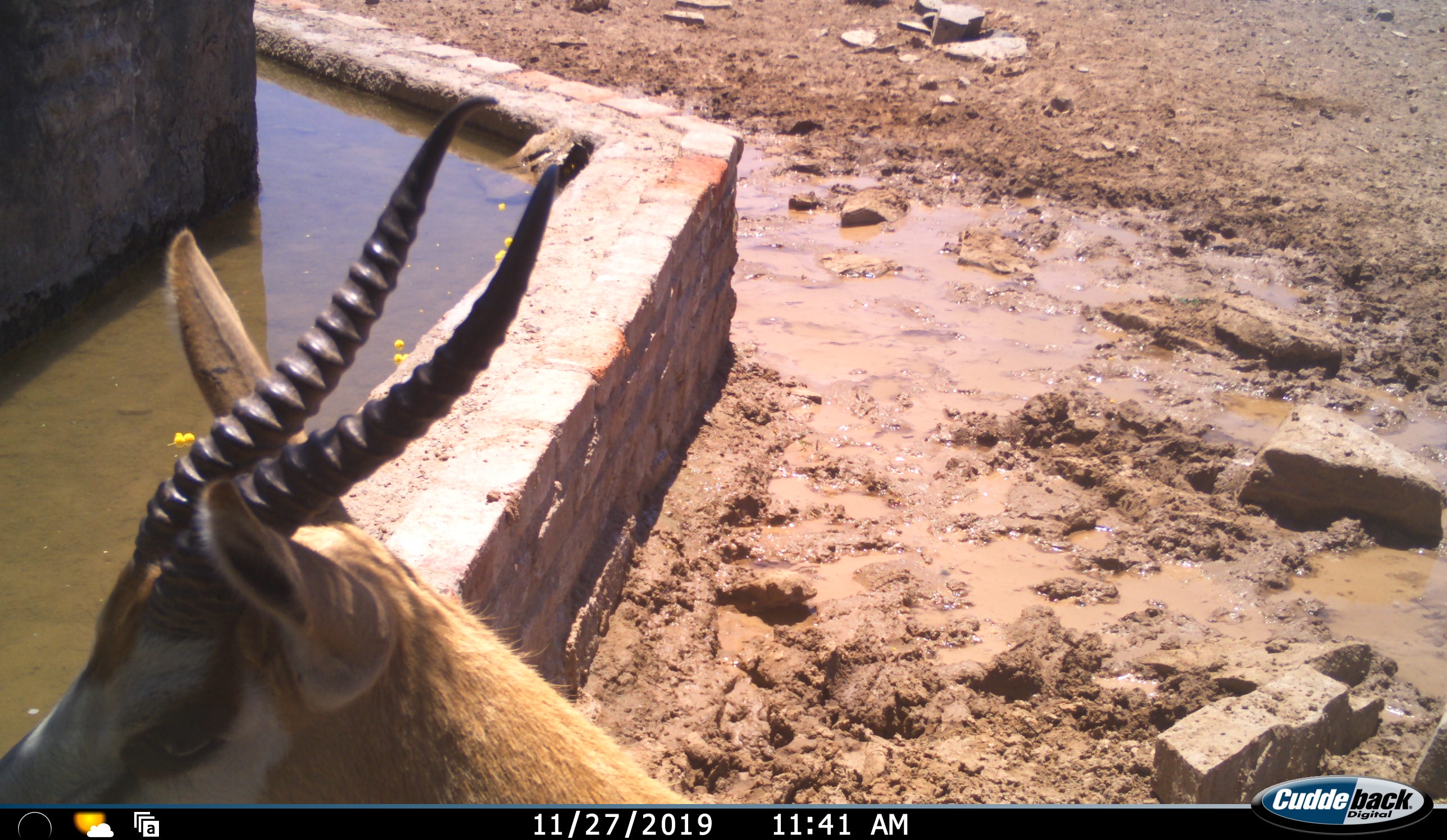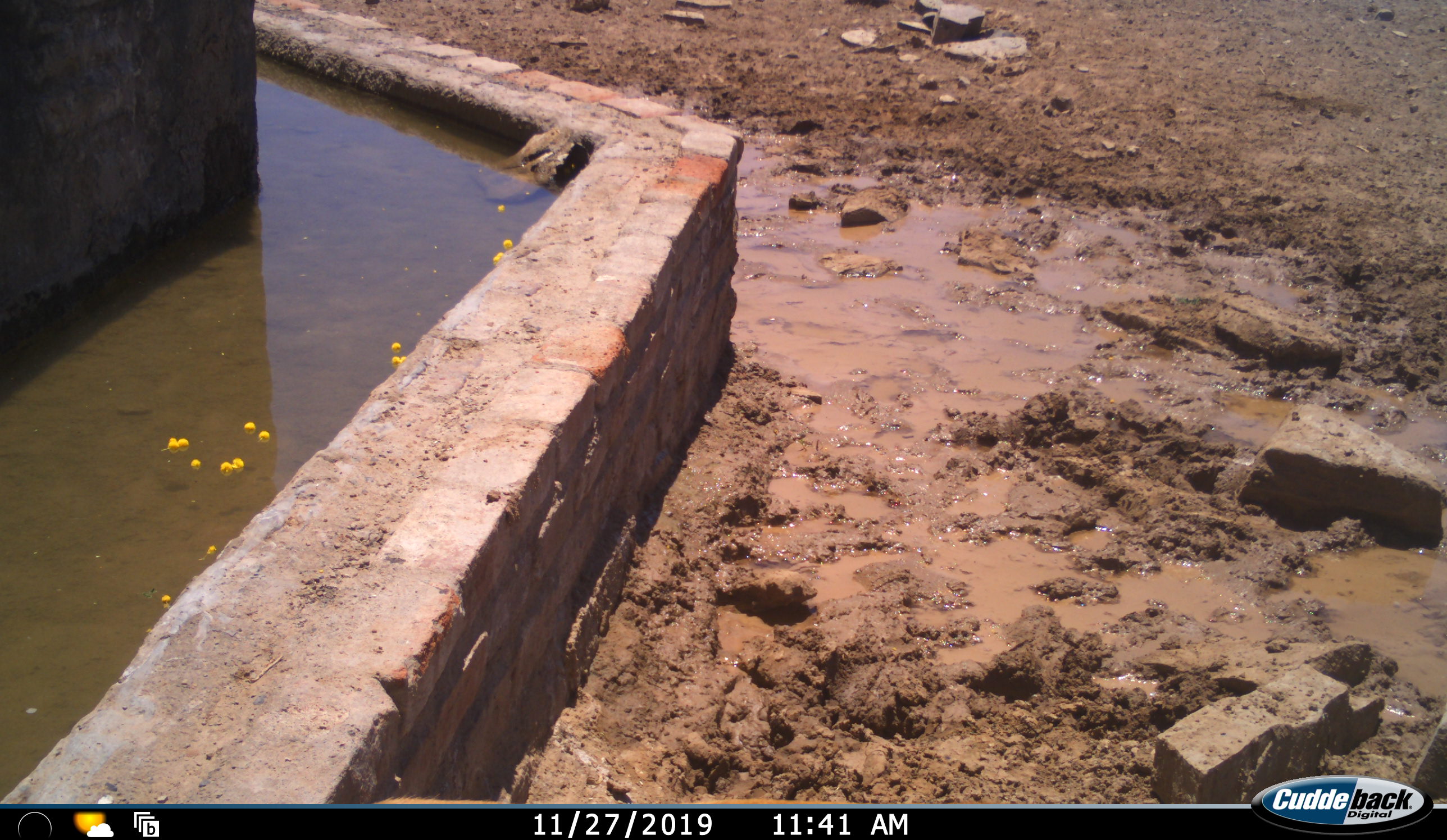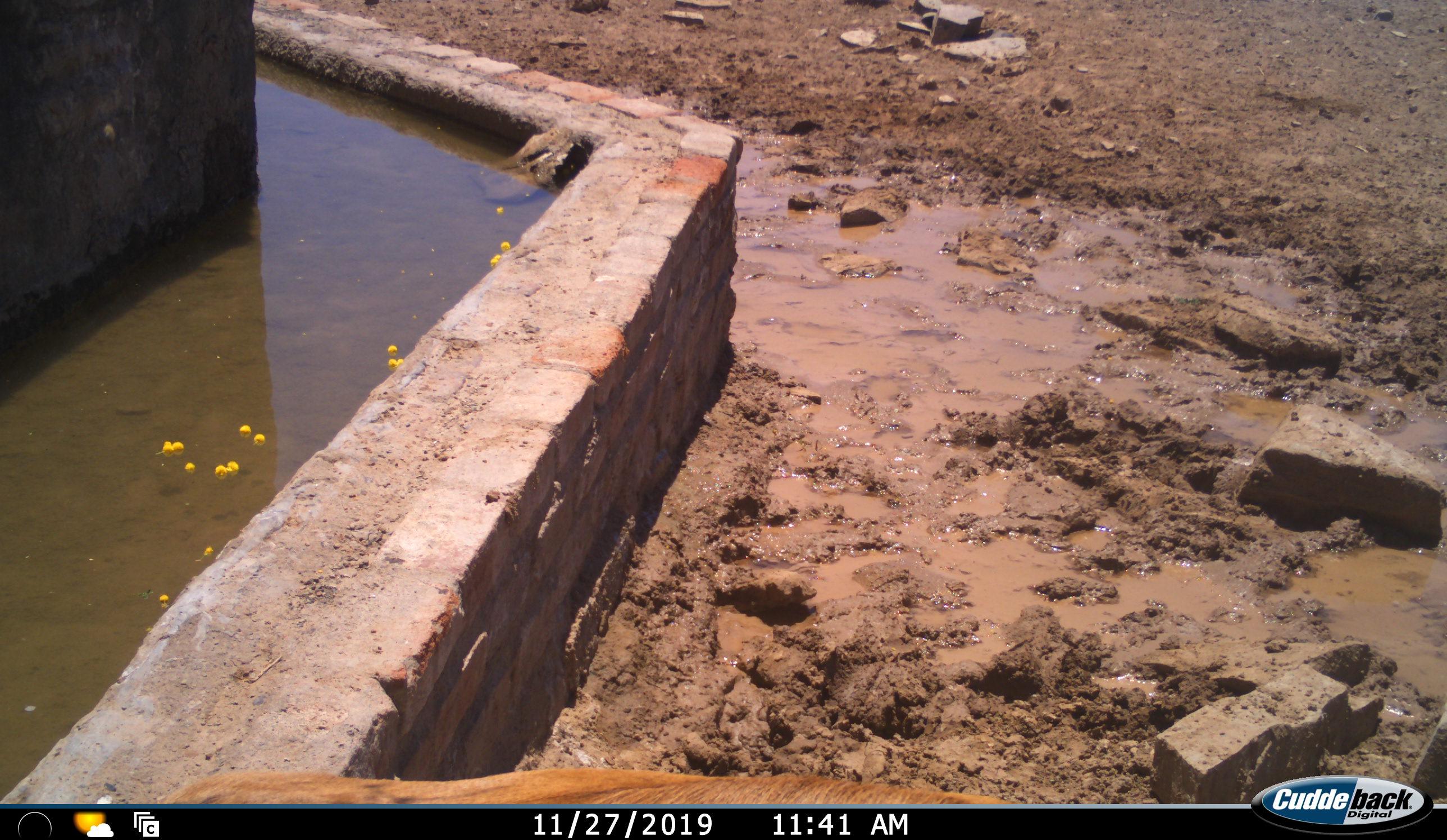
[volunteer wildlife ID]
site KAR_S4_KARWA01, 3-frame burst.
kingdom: Animalia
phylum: Chordata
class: Mammalia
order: Artiodactyla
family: Bovidae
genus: Antidorcas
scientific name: Antidorcas marsupialis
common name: springbok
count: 1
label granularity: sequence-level